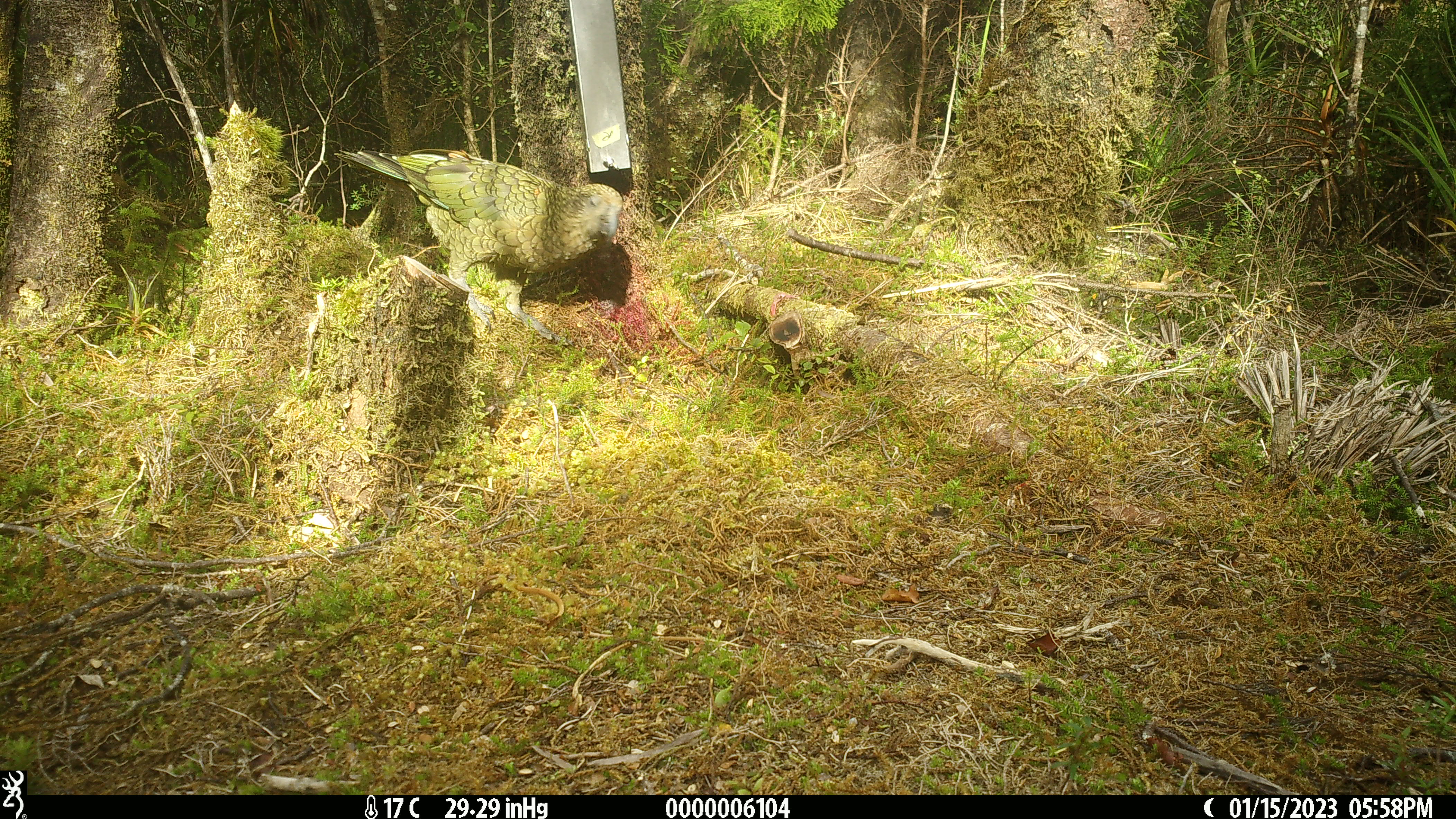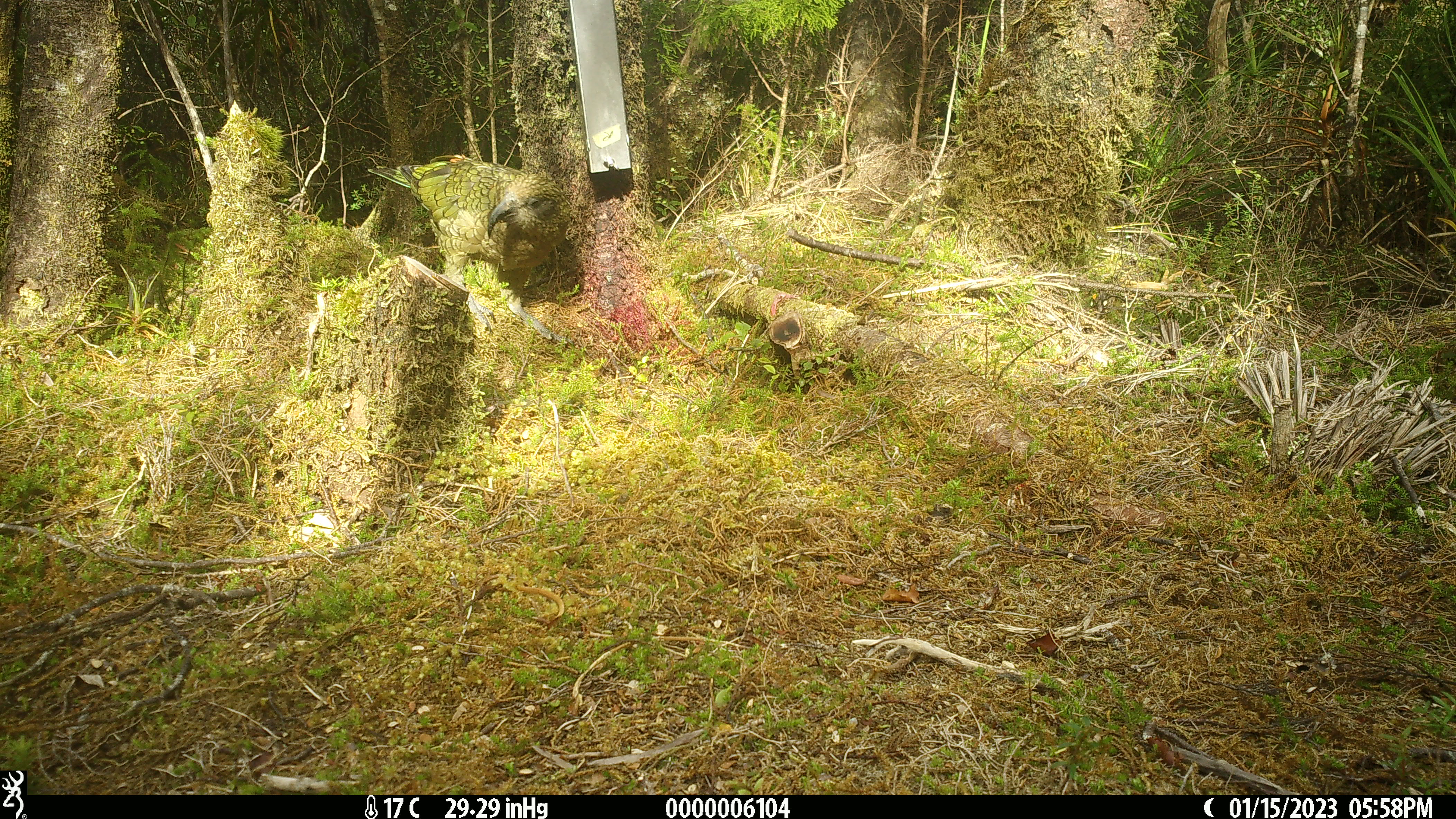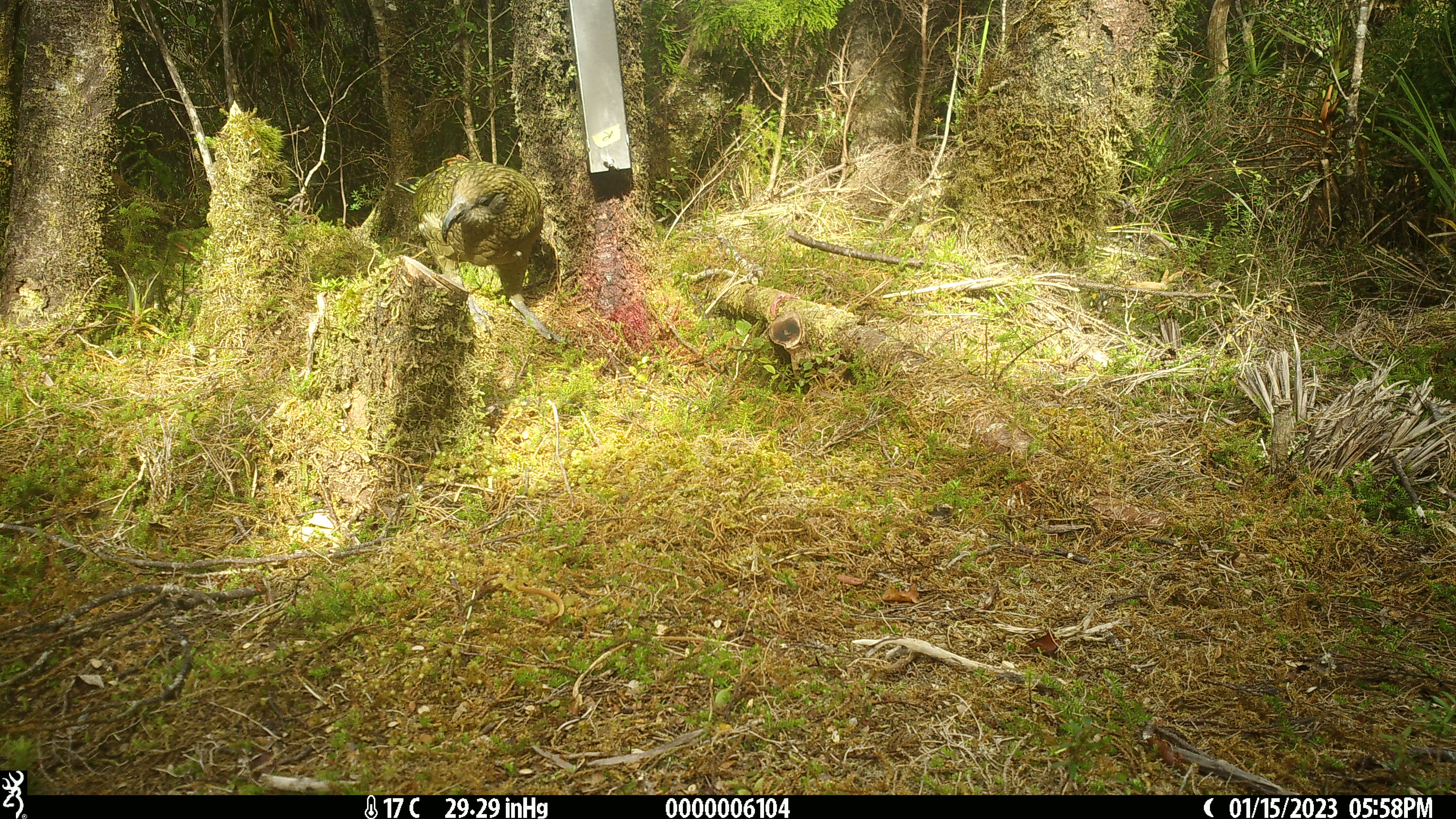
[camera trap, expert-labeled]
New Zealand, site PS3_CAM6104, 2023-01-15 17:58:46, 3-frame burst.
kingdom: Animalia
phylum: Chordata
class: Aves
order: Psittaciformes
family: Strigopidae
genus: Nestor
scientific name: Nestor notabilis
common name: kea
Kea (Nestor notabilis).